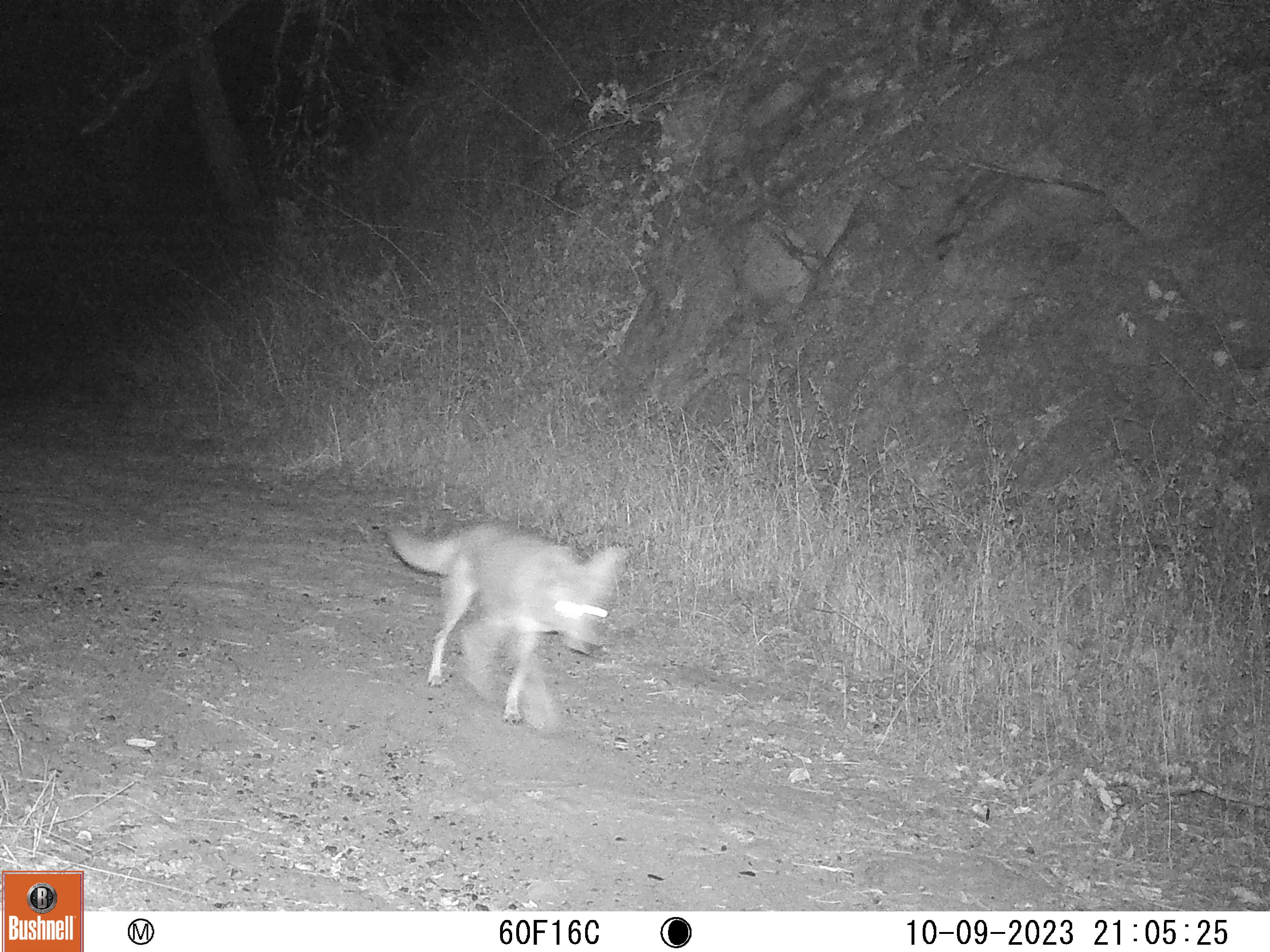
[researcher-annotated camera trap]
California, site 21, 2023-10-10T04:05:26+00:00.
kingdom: Animalia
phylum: Chordata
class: Mammalia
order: Carnivora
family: Canidae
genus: Canis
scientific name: Canis latrans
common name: coyote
Coyote (Canis latrans).